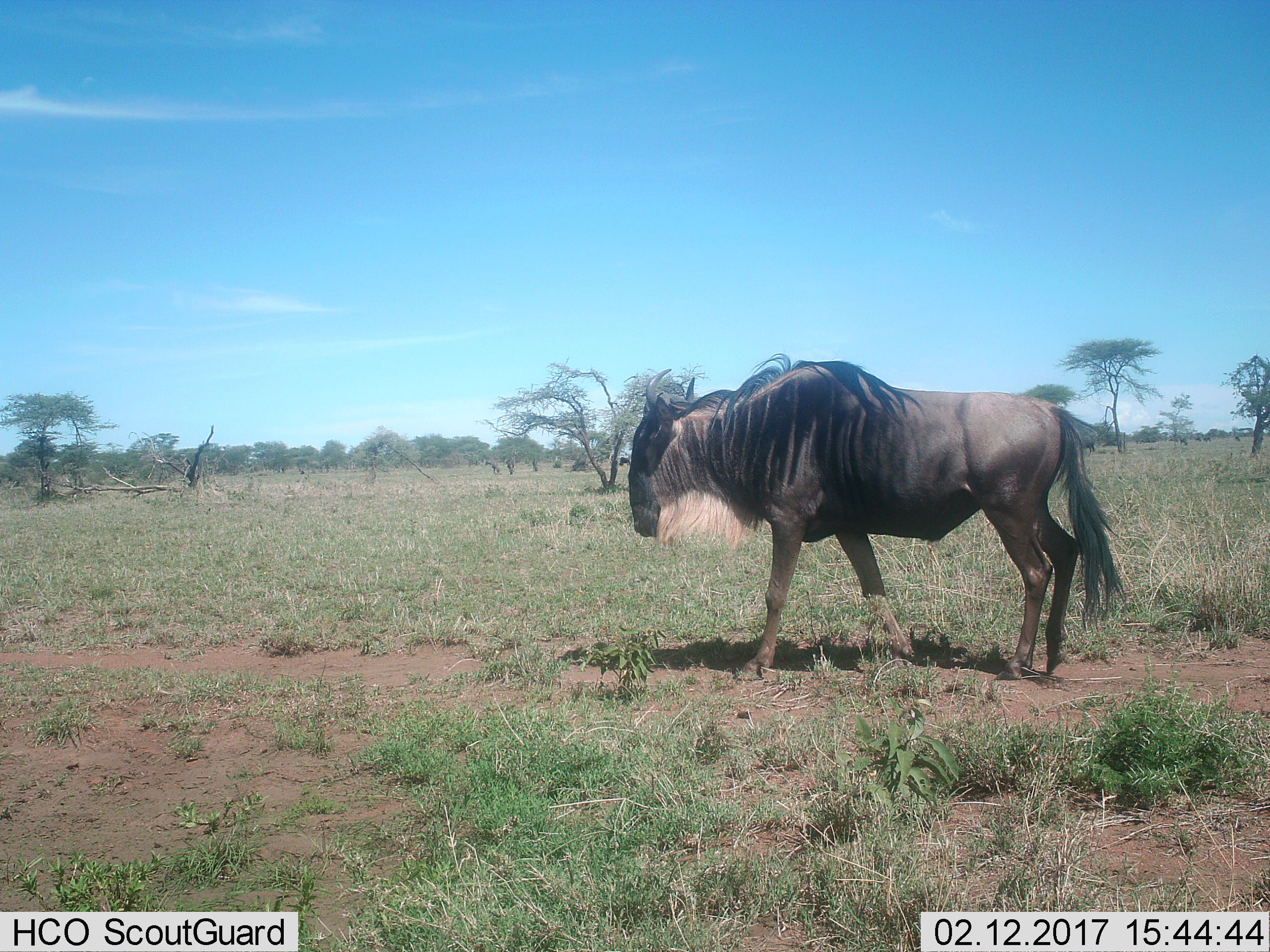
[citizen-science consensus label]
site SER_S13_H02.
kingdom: Animalia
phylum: Chordata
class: Mammalia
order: Artiodactyla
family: Bovidae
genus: Connochaetes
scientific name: Connochaetes taurinus taurinus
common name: blue wildebeest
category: wildebeestblue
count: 1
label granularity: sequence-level